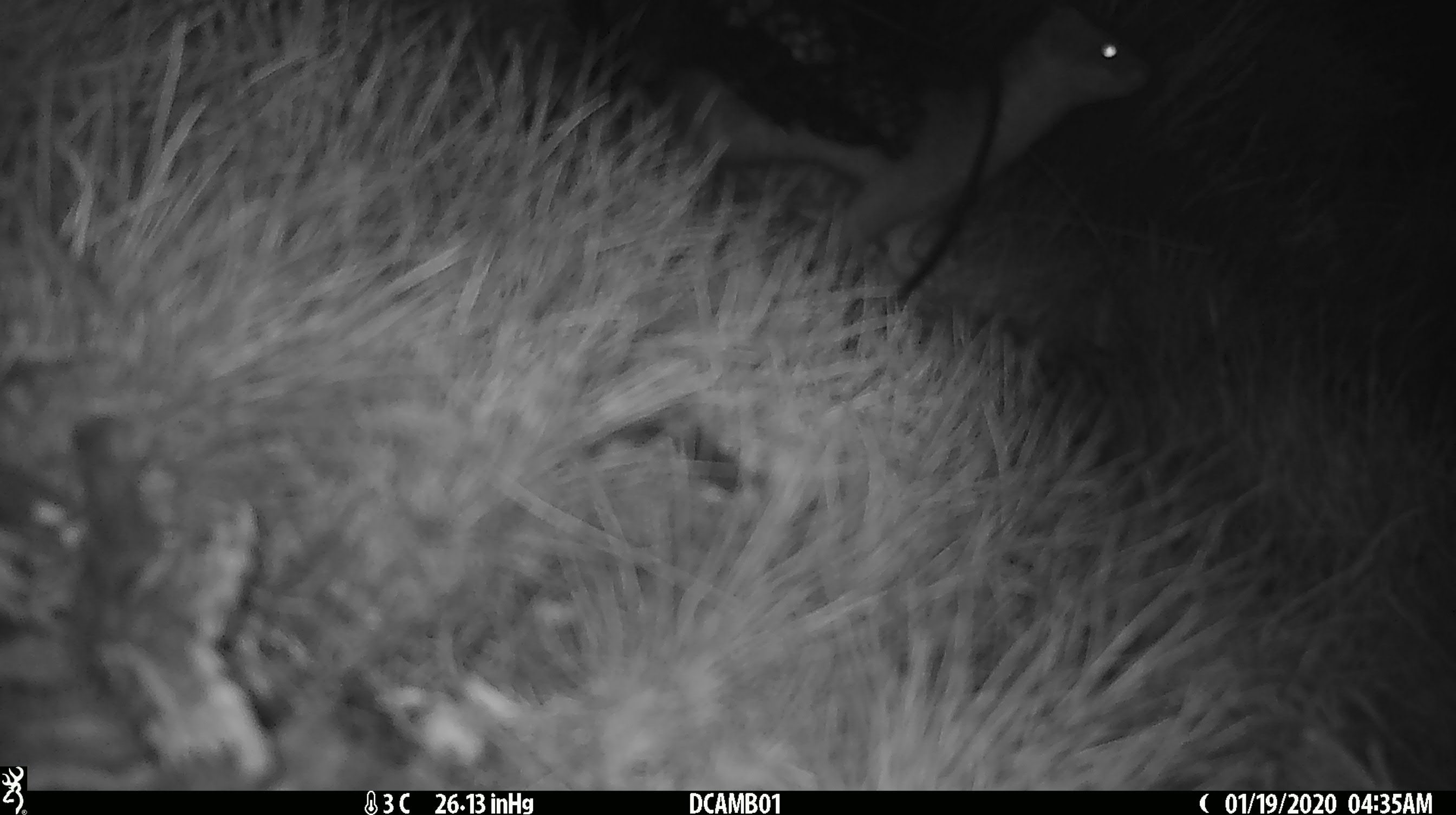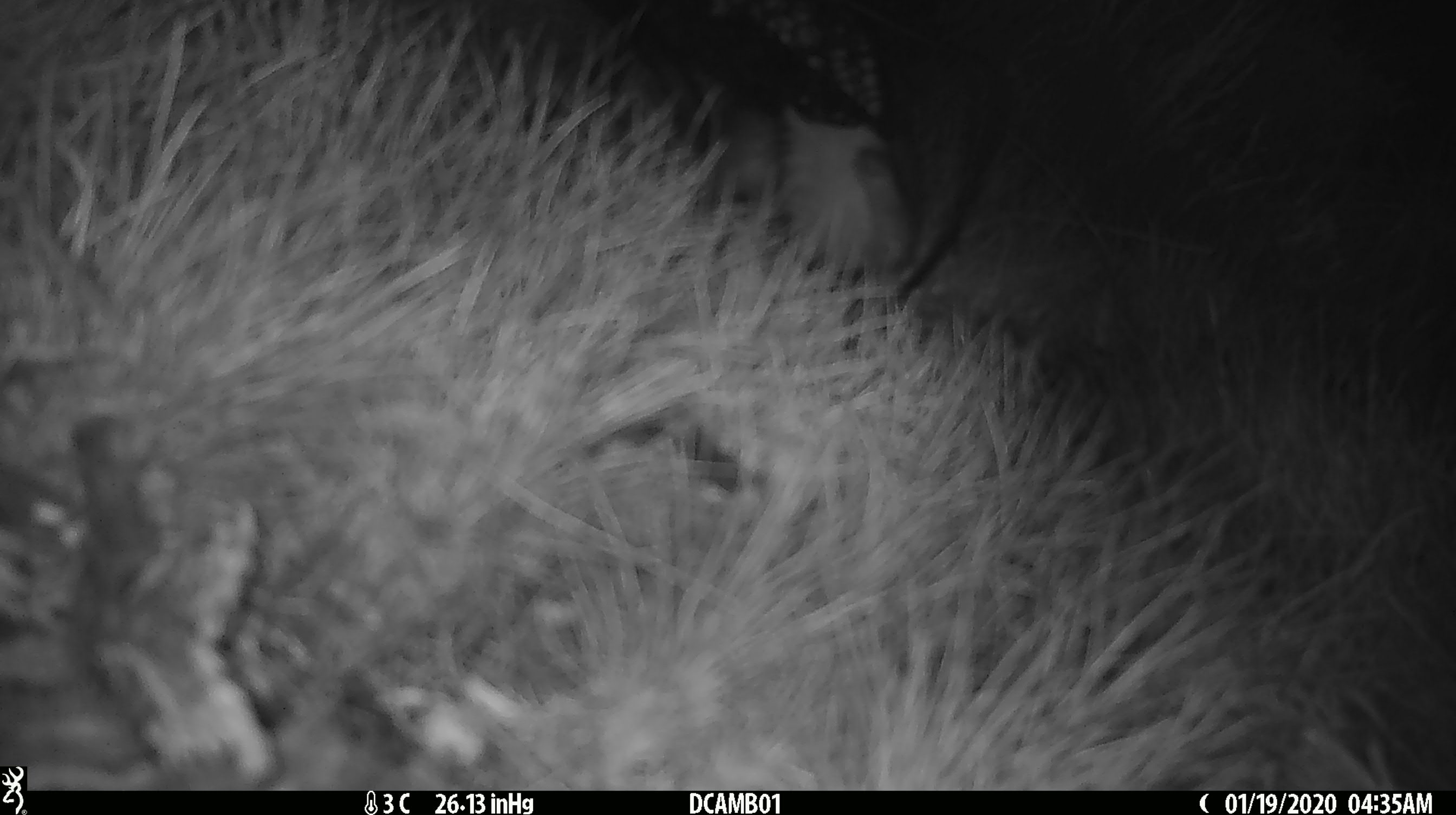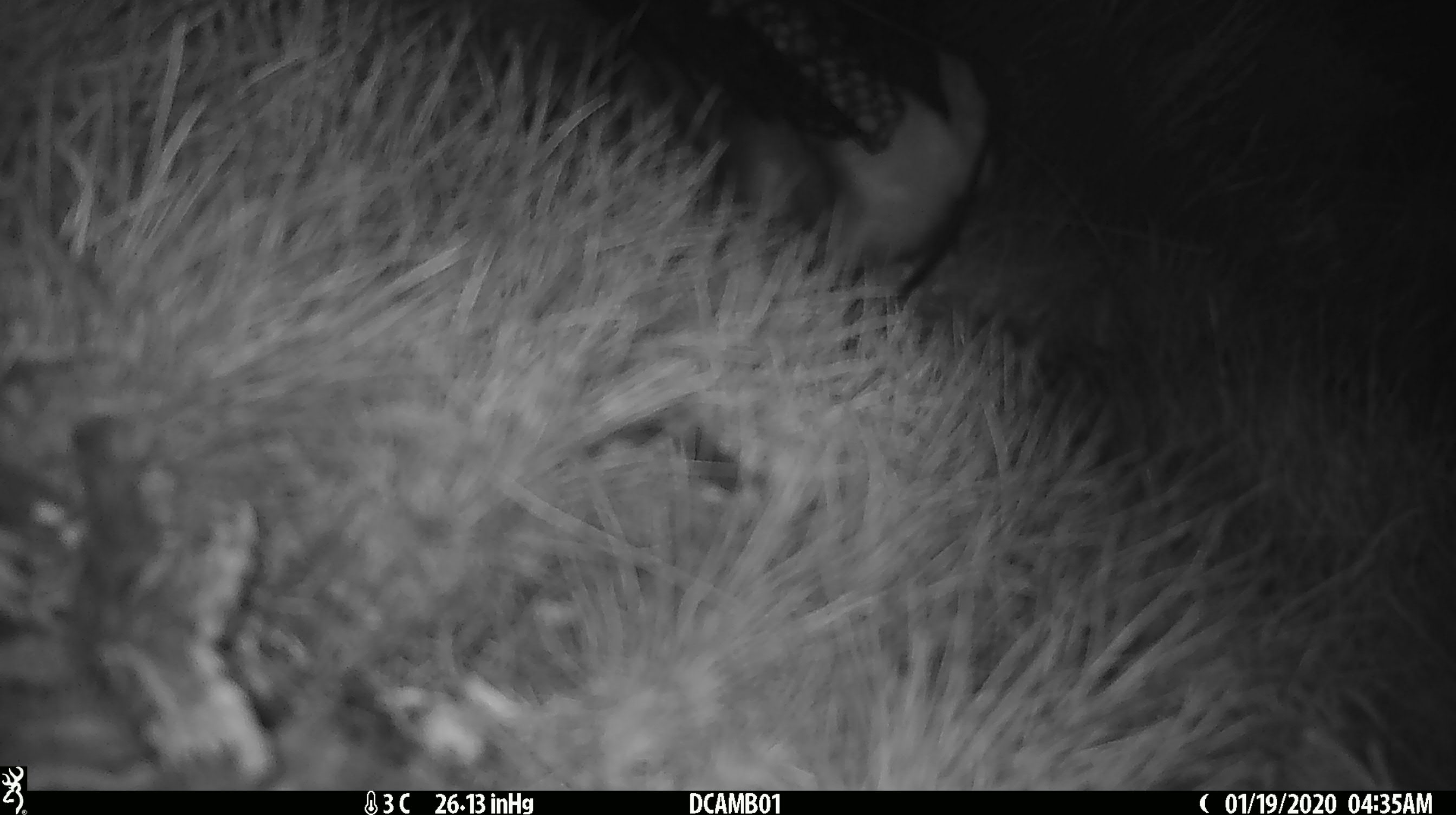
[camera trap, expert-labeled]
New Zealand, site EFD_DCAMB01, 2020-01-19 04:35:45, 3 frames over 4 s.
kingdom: Animalia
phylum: Chordata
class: Mammalia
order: Carnivora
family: Mustelidae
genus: Mustela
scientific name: Mustela erminea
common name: stoat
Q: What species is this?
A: Stoat (Mustela erminea).